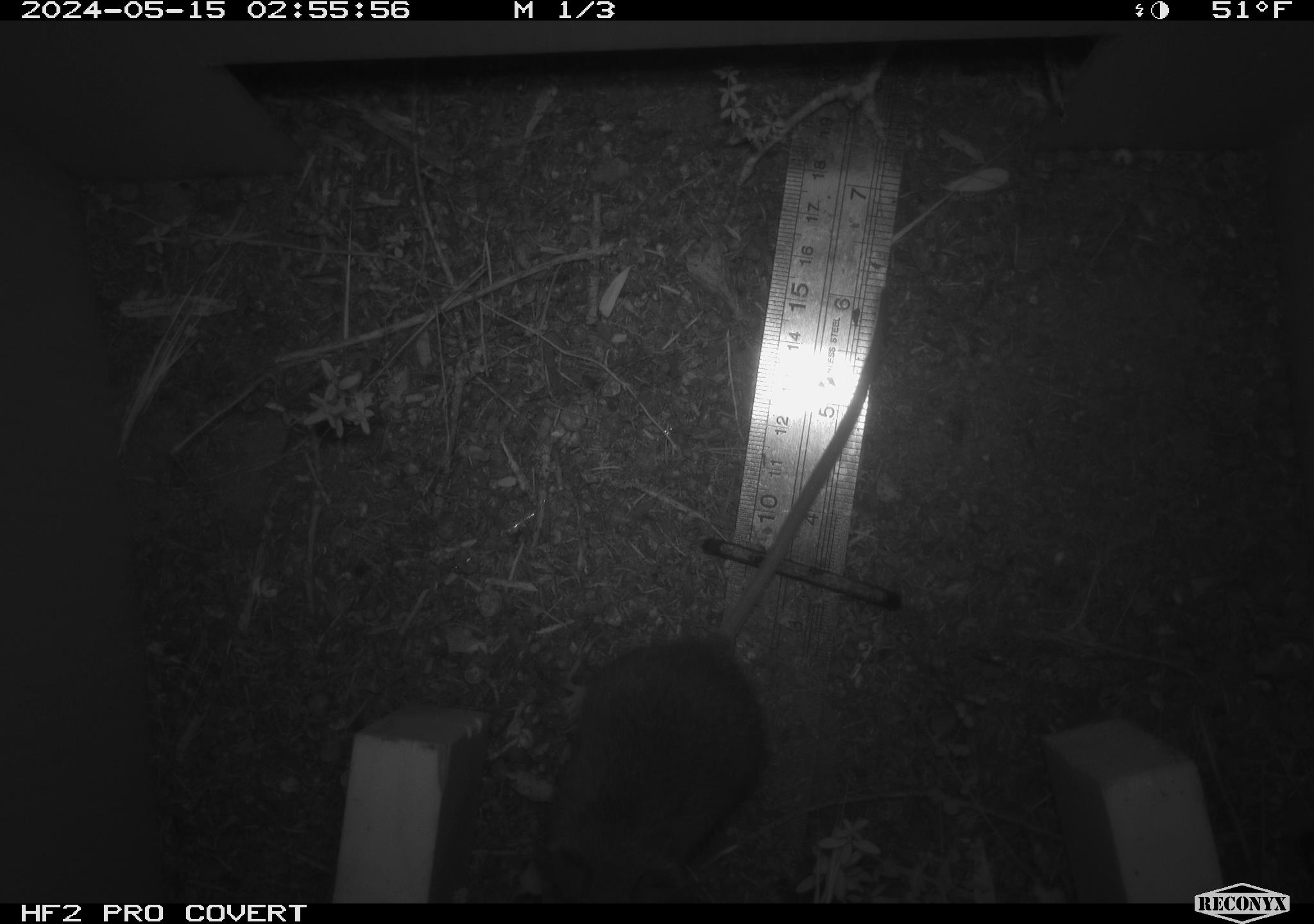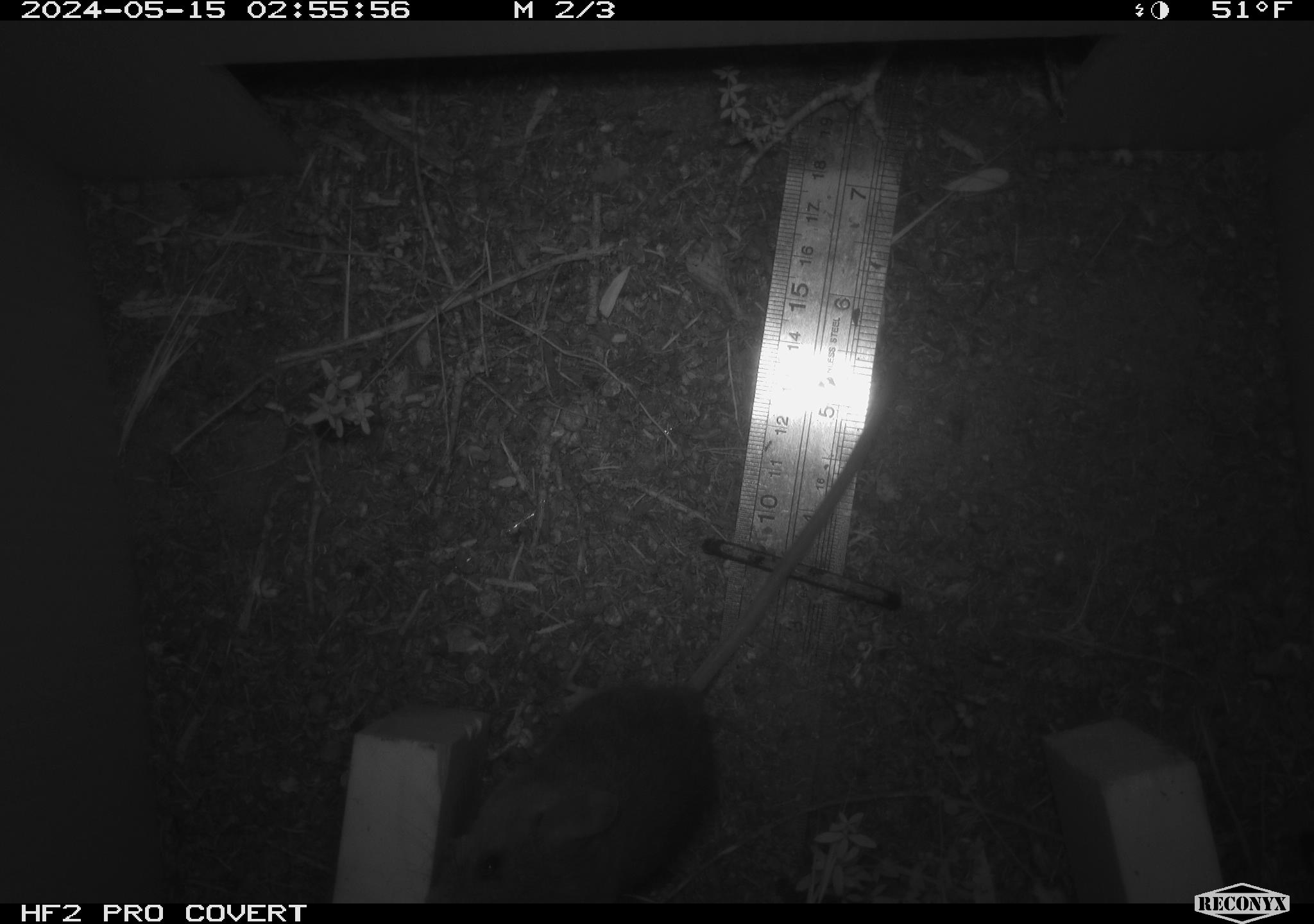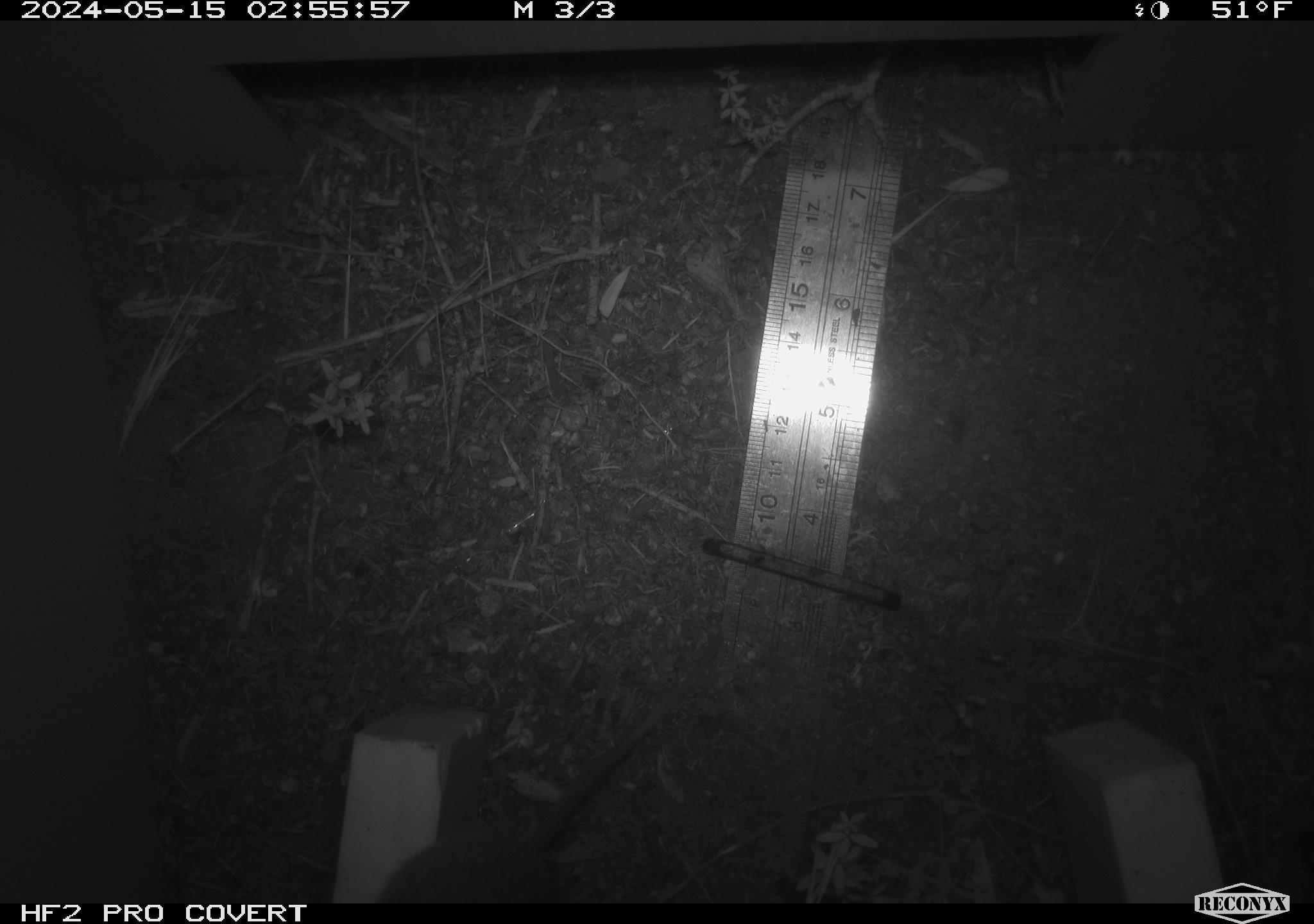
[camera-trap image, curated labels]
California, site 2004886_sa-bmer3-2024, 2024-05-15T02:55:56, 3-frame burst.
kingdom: Animalia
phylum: Chordata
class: Mammalia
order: Rodentia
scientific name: Rodentia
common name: mouse species